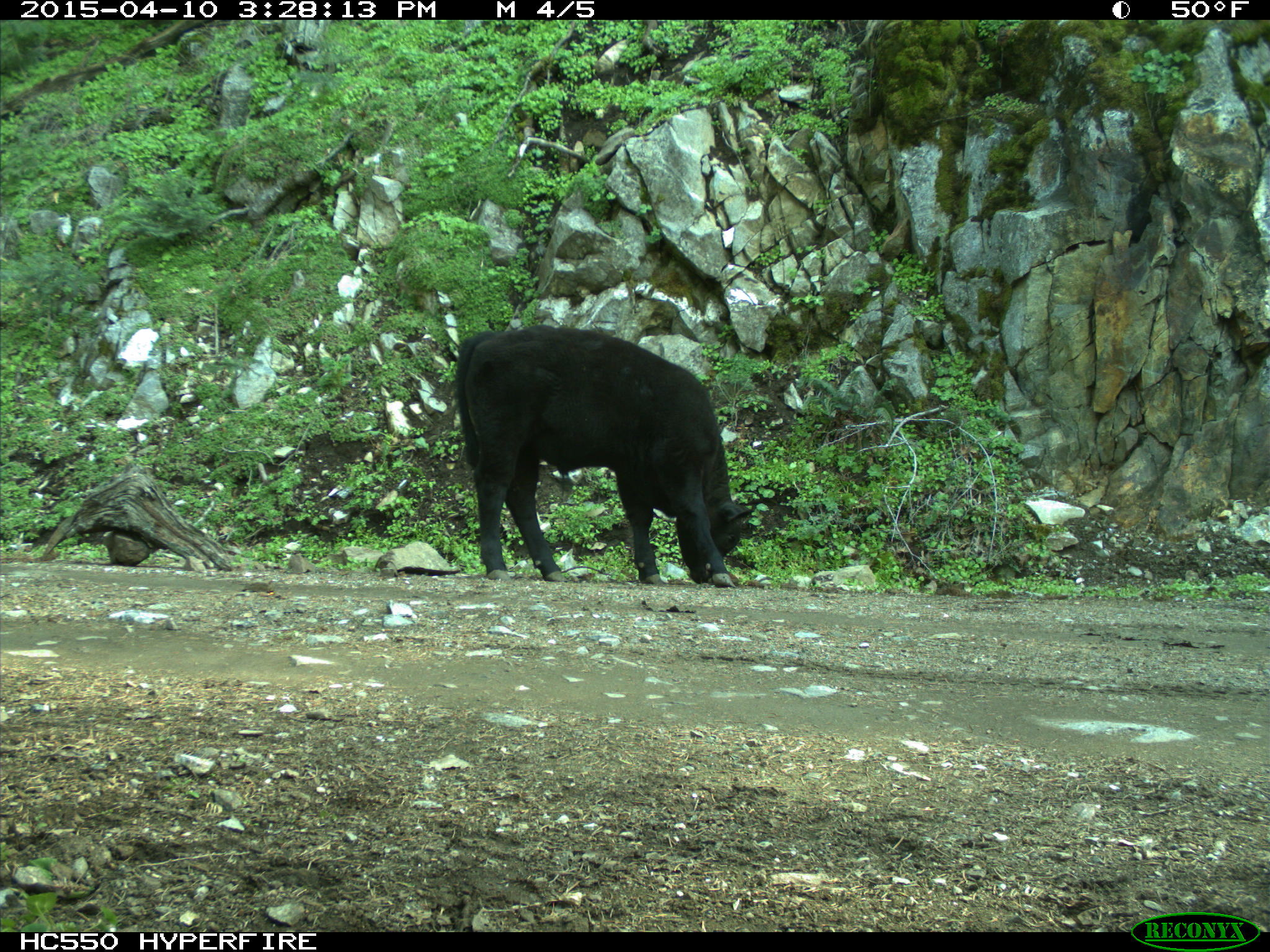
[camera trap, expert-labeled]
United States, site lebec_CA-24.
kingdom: Animalia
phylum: Chordata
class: Mammalia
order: Artiodactyla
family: Bovidae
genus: Bos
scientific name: Bos taurus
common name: domestic cow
Bos taurus (domestic cow).